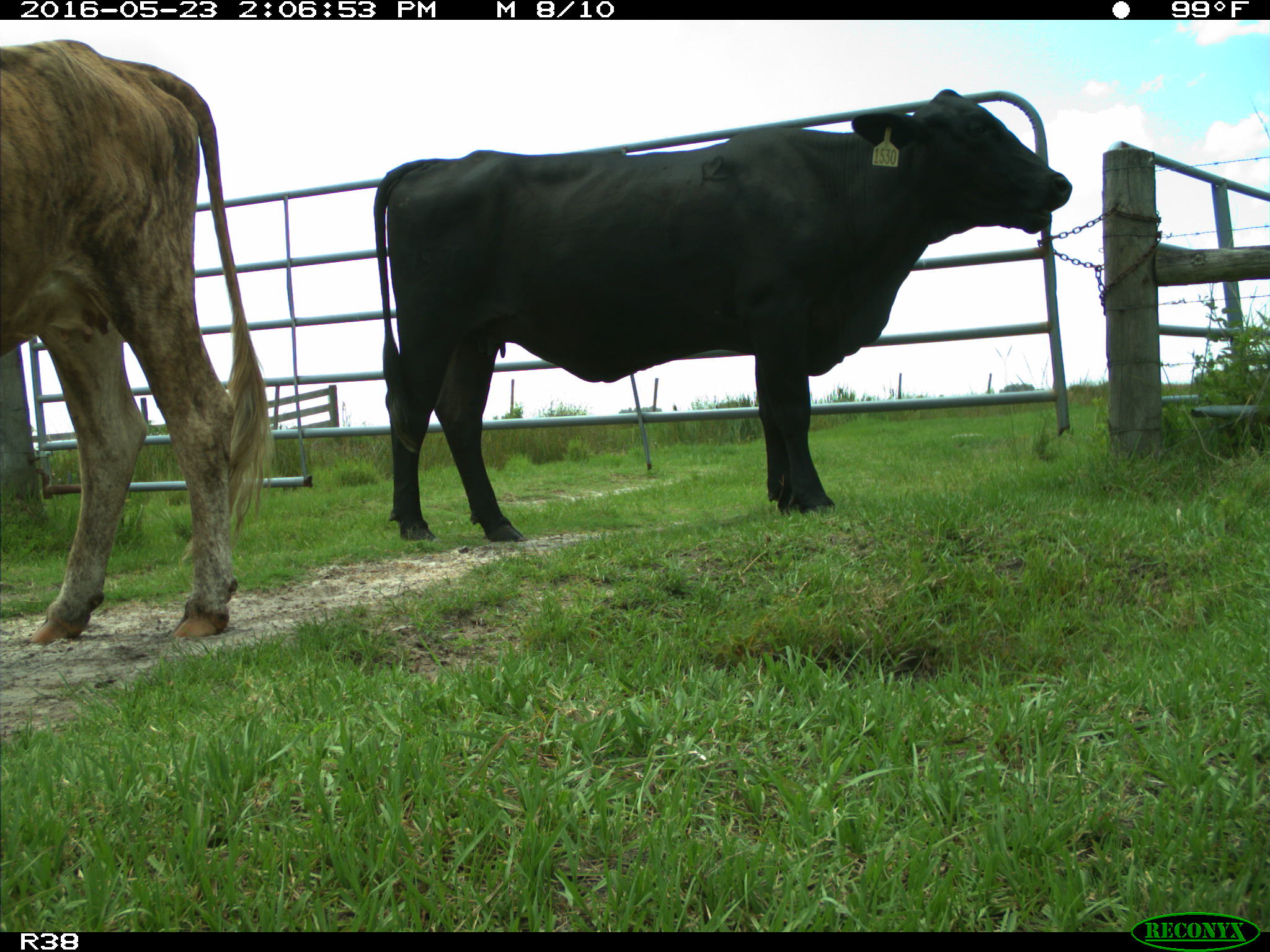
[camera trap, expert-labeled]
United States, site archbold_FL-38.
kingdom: Animalia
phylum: Chordata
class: Mammalia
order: Artiodactyla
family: Bovidae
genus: Bos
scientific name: Bos taurus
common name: domestic cow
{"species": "Bos taurus (domestic cow)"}